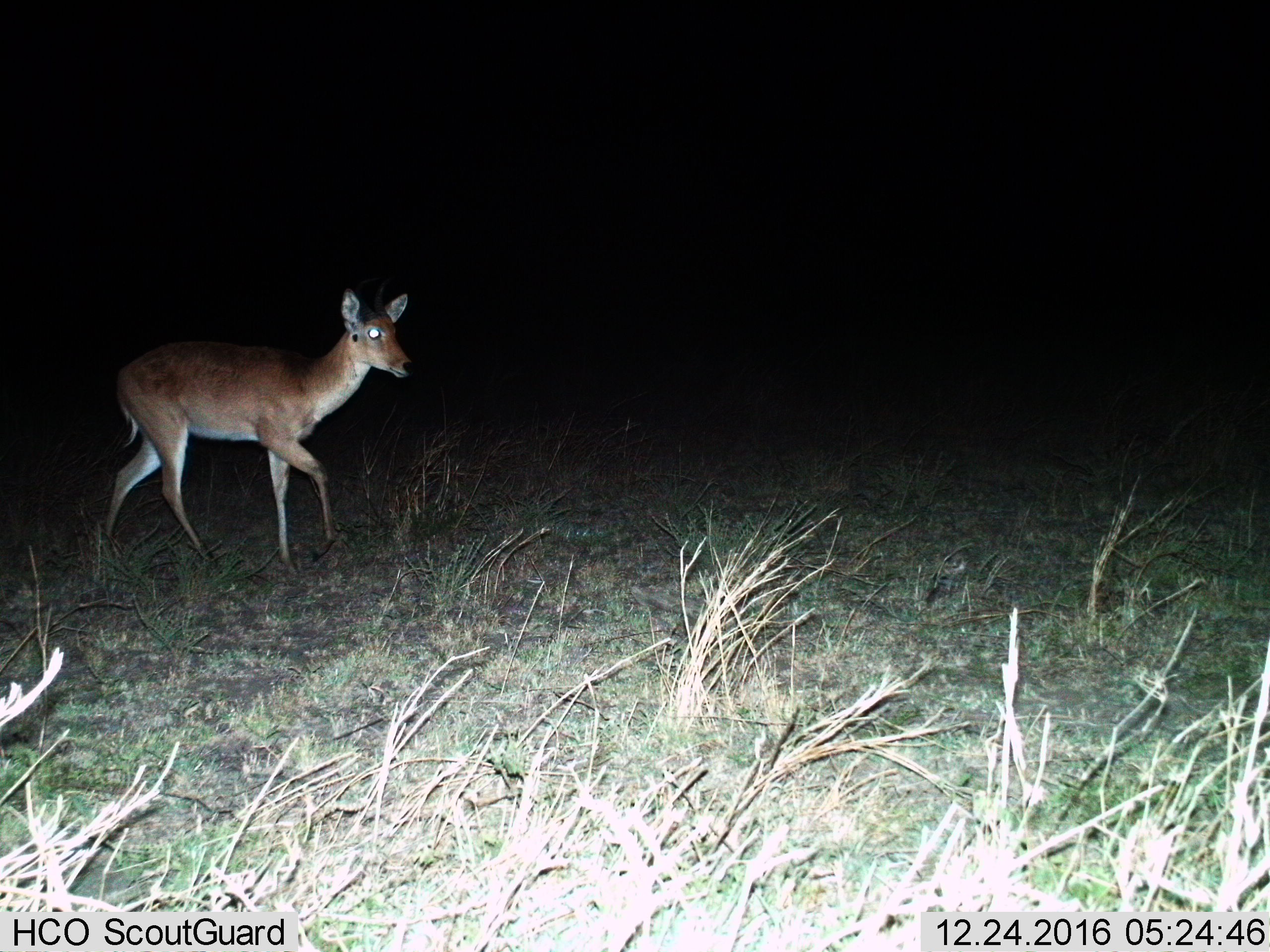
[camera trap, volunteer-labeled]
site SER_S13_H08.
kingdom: Animalia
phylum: Chordata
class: Mammalia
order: Artiodactyla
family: Bovidae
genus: Redunca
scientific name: Redunca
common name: reedbuck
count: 1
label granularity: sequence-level